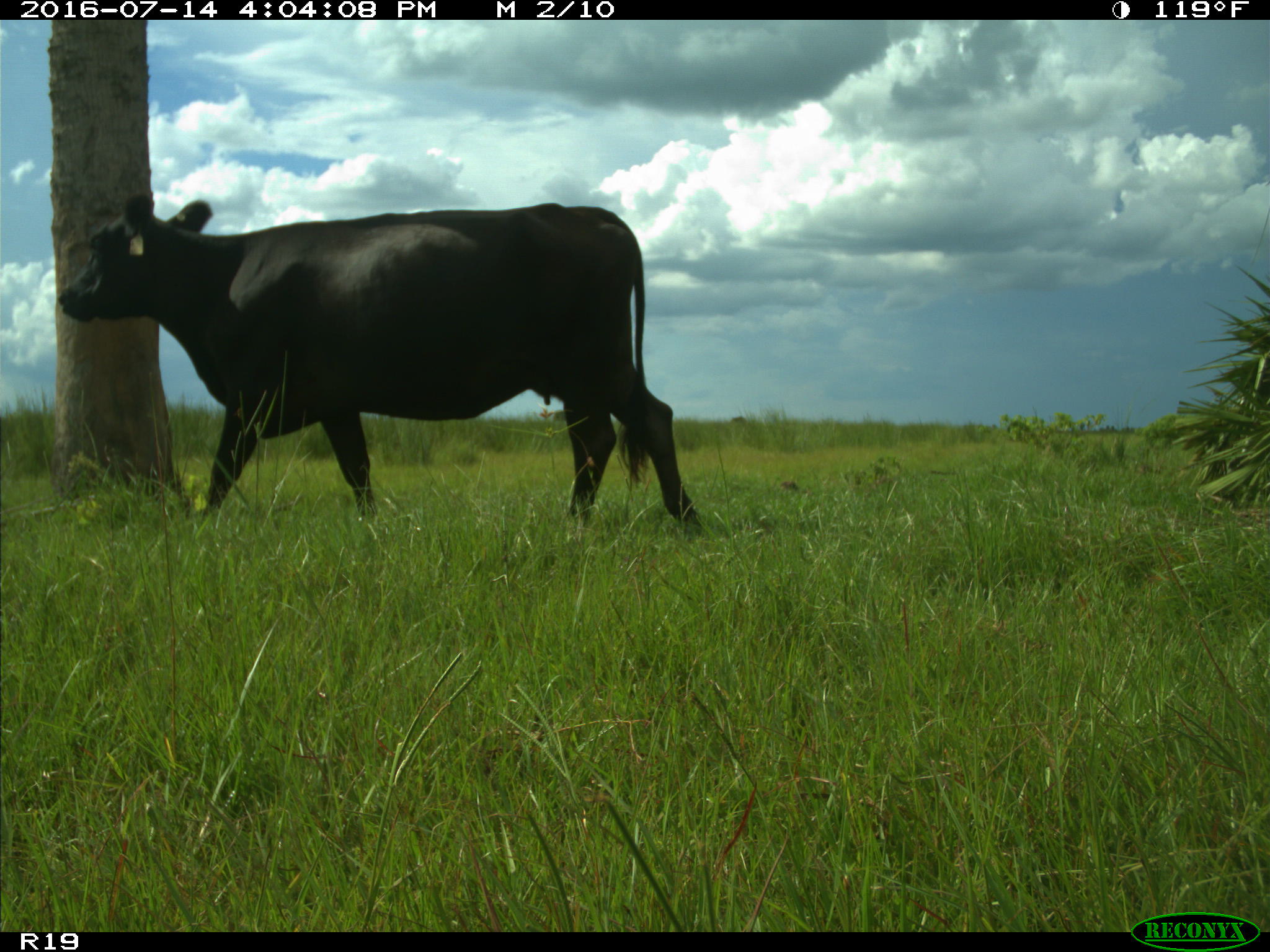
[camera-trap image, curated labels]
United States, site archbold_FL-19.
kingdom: Animalia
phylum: Chordata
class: Mammalia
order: Artiodactyla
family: Bovidae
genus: Bos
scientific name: Bos taurus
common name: domestic cow